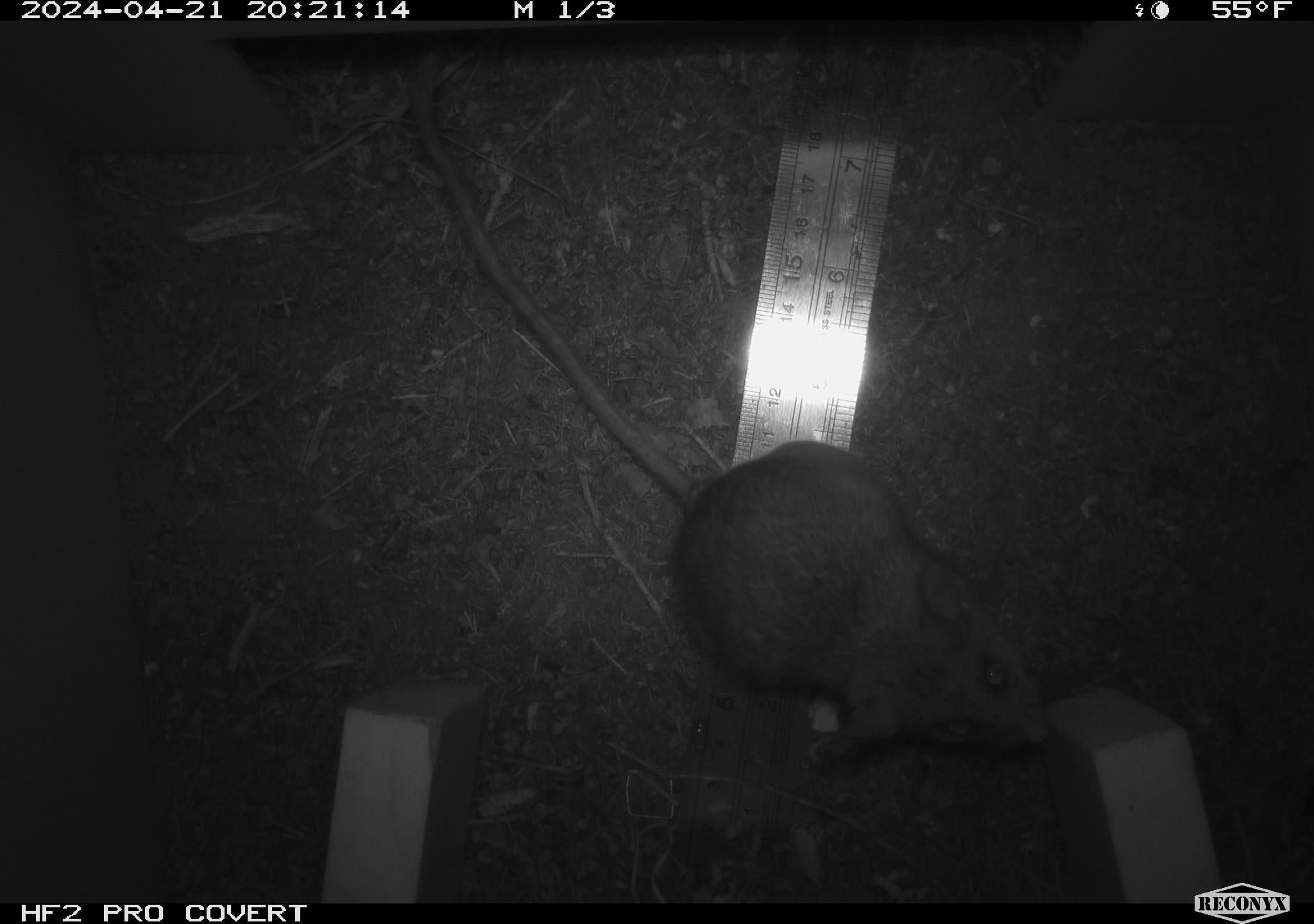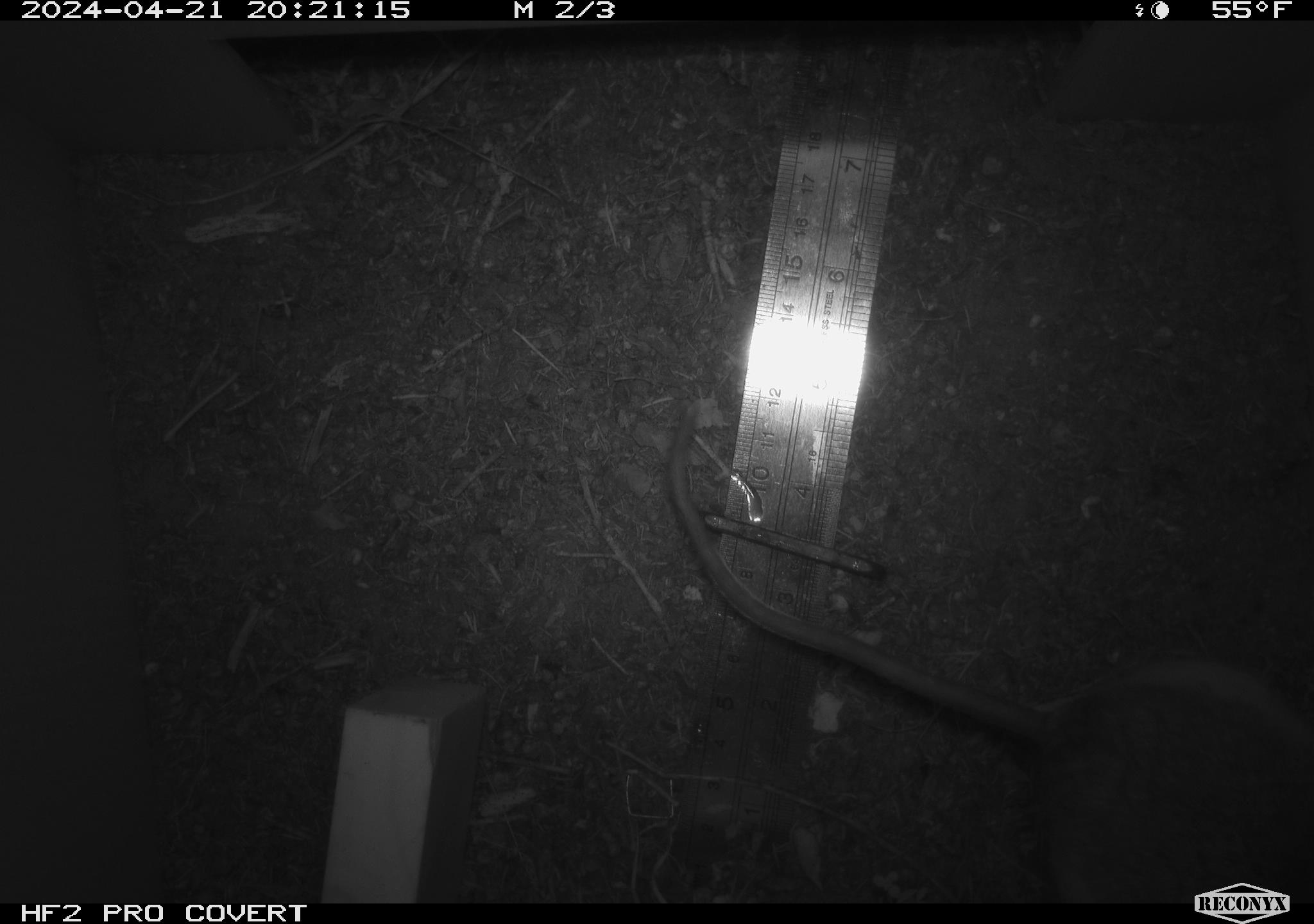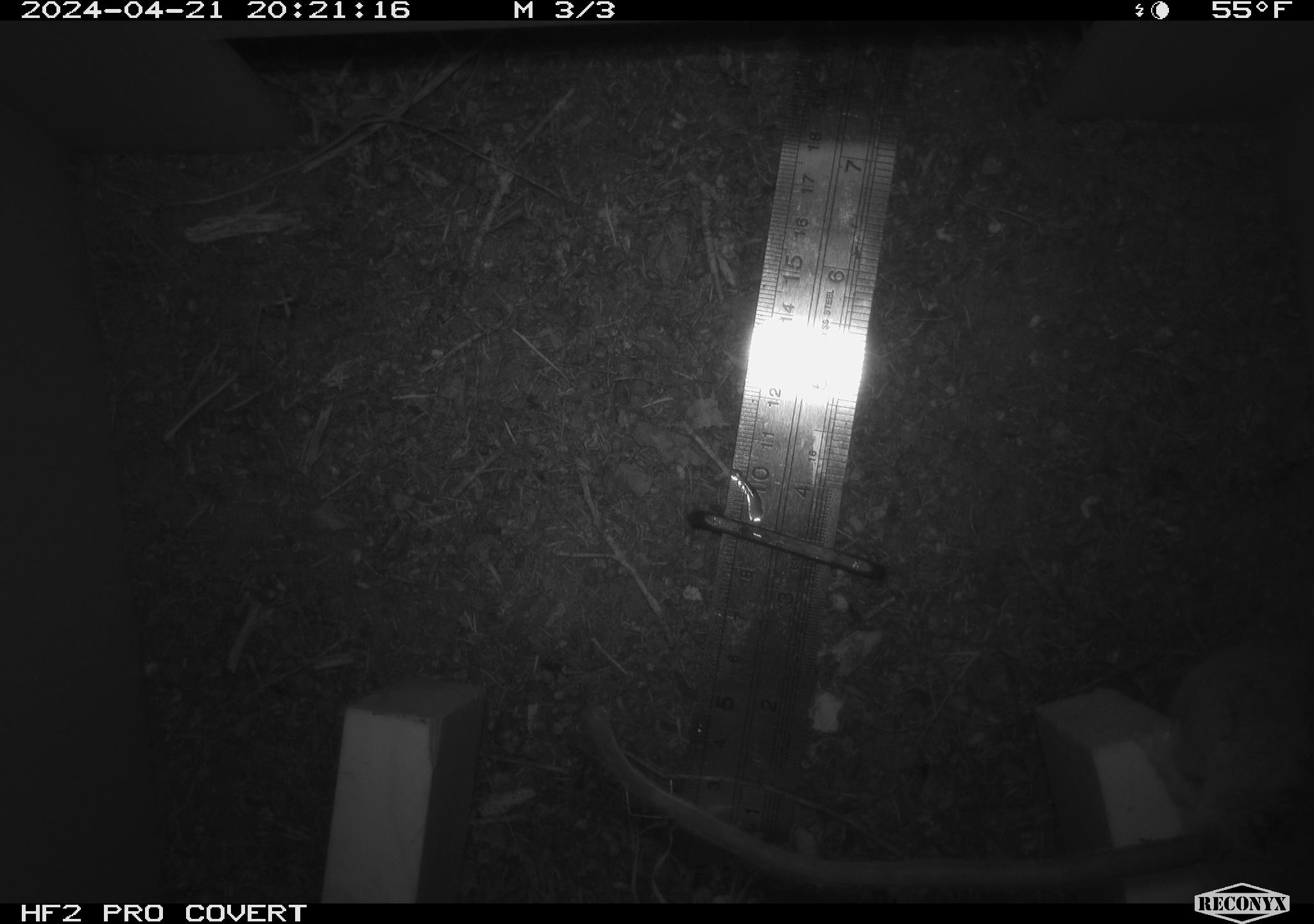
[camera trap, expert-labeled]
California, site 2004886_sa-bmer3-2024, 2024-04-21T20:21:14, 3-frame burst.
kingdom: Animalia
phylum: Chordata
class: Mammalia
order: Rodentia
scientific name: Rodentia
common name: mouse species